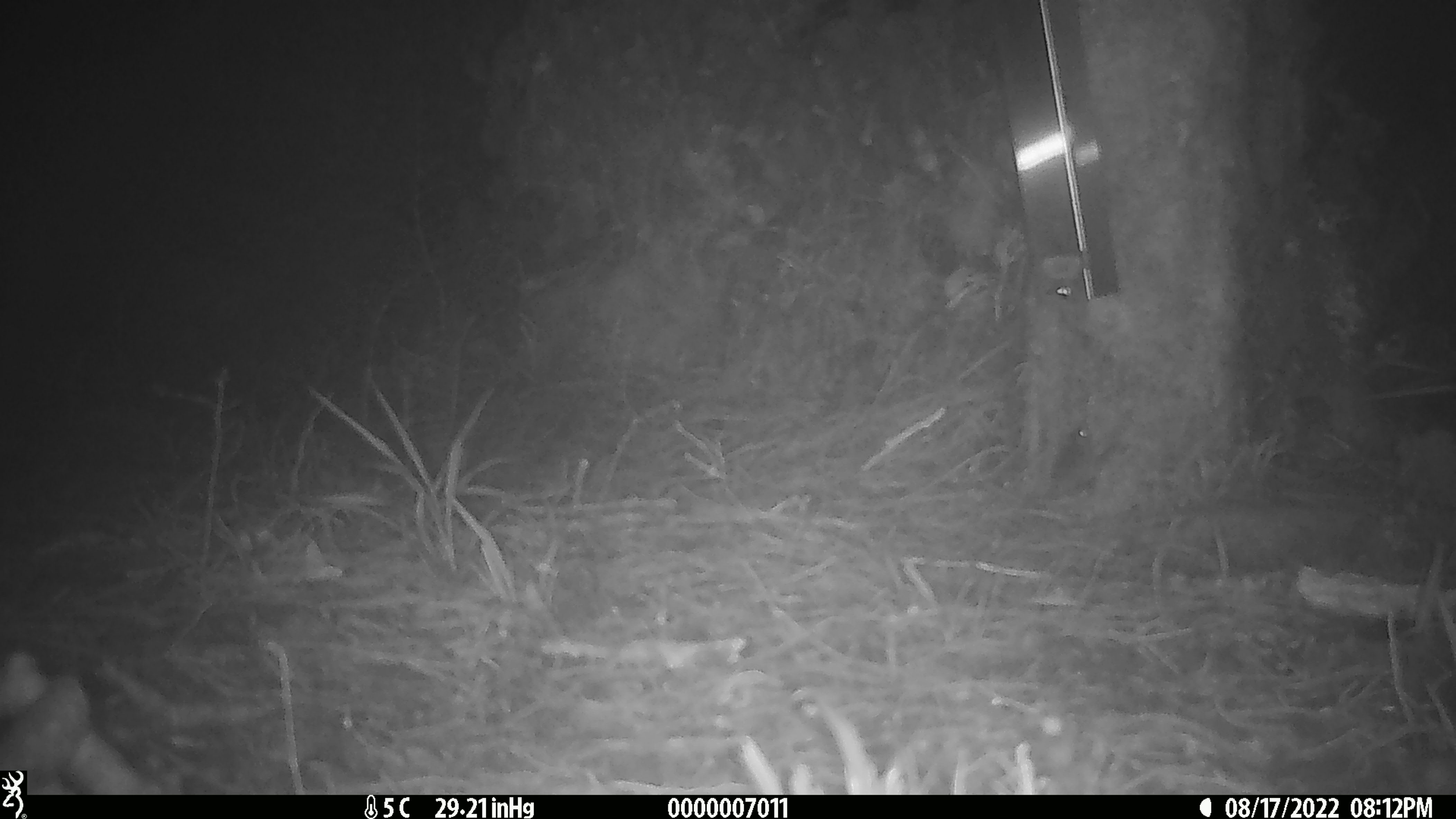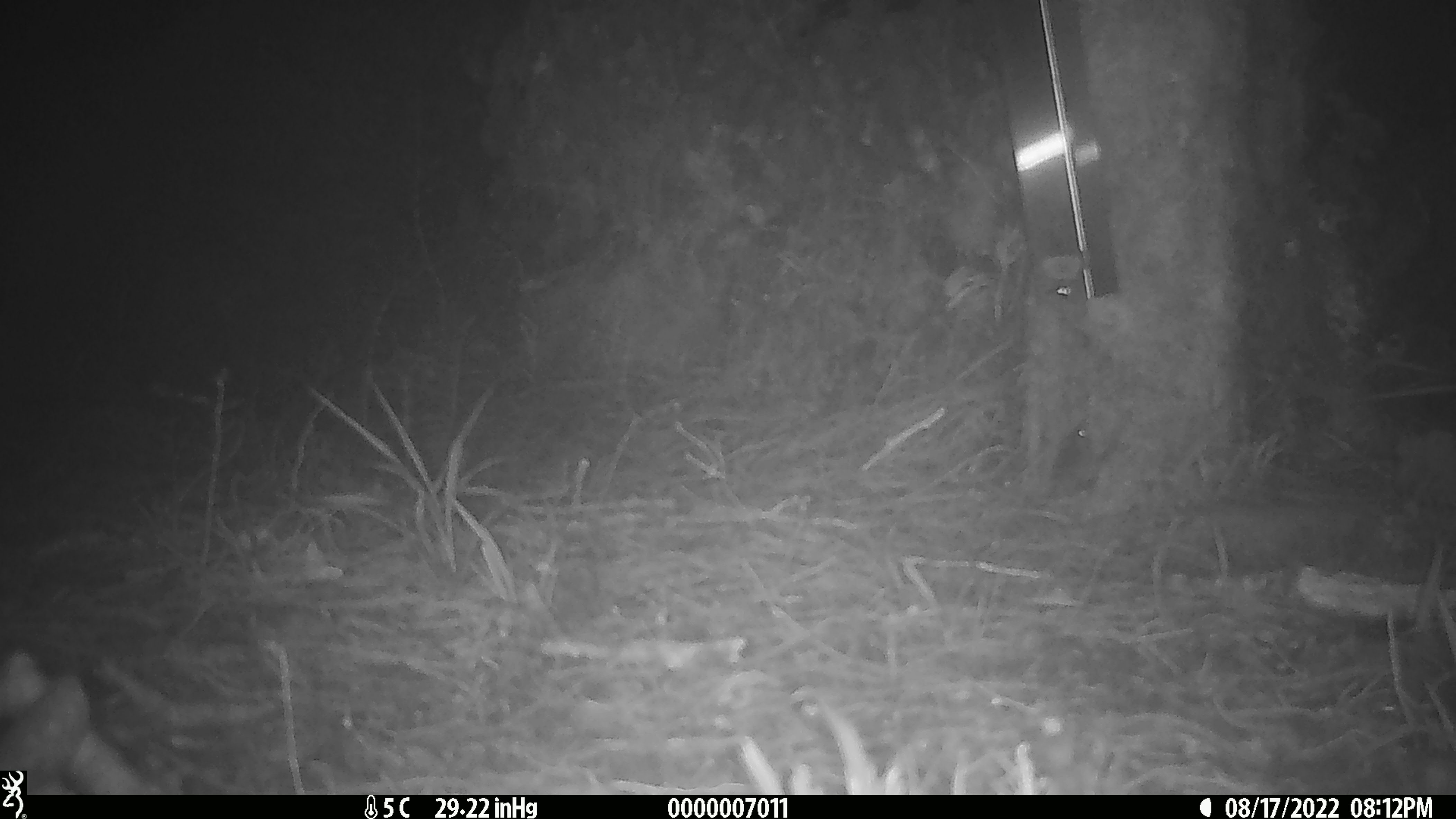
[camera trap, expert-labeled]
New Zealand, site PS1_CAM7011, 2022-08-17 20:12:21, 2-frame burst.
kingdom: Animalia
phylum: Chordata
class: Mammalia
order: Rodentia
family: Muridae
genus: Mus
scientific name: Mus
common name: mouse